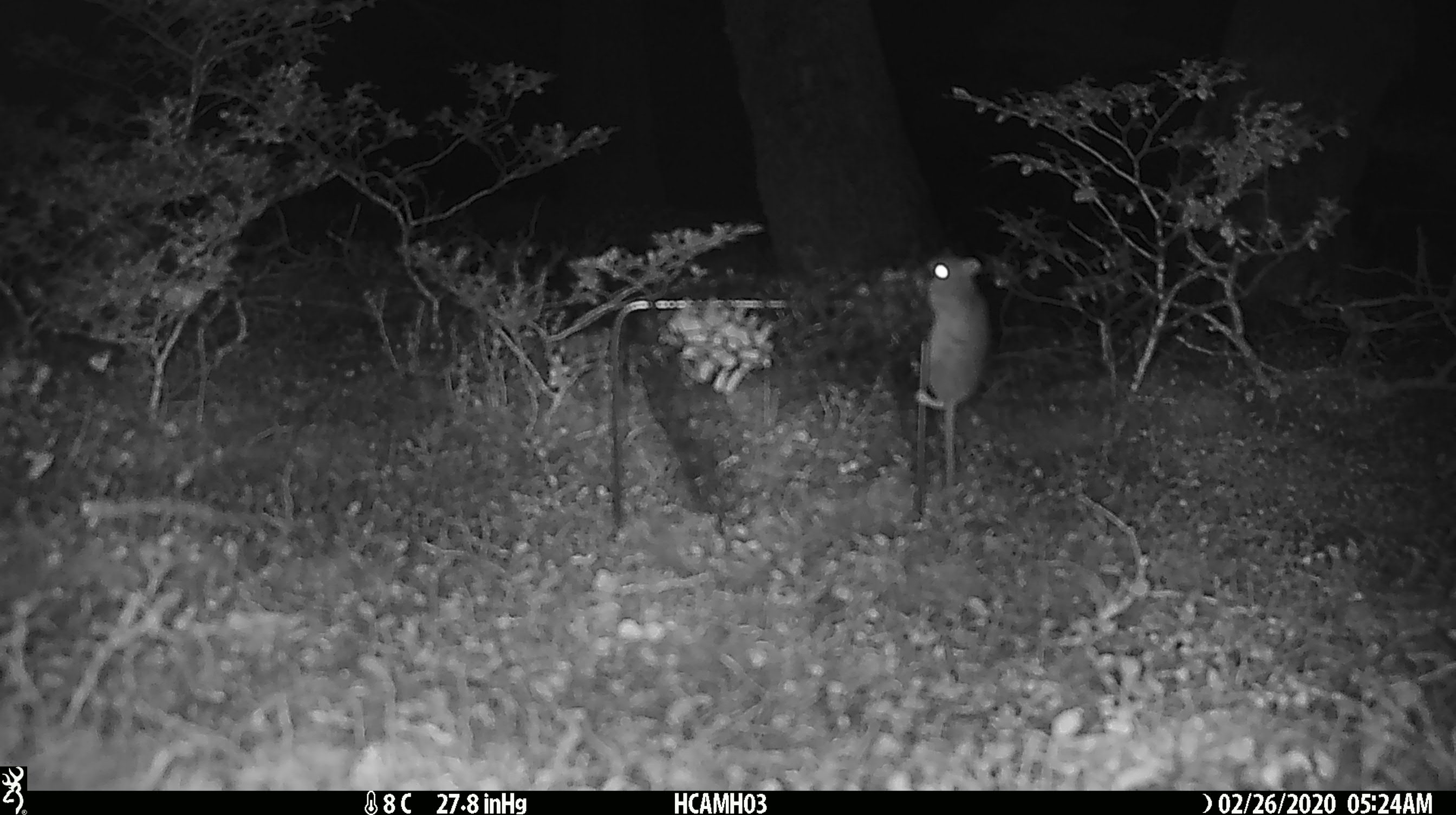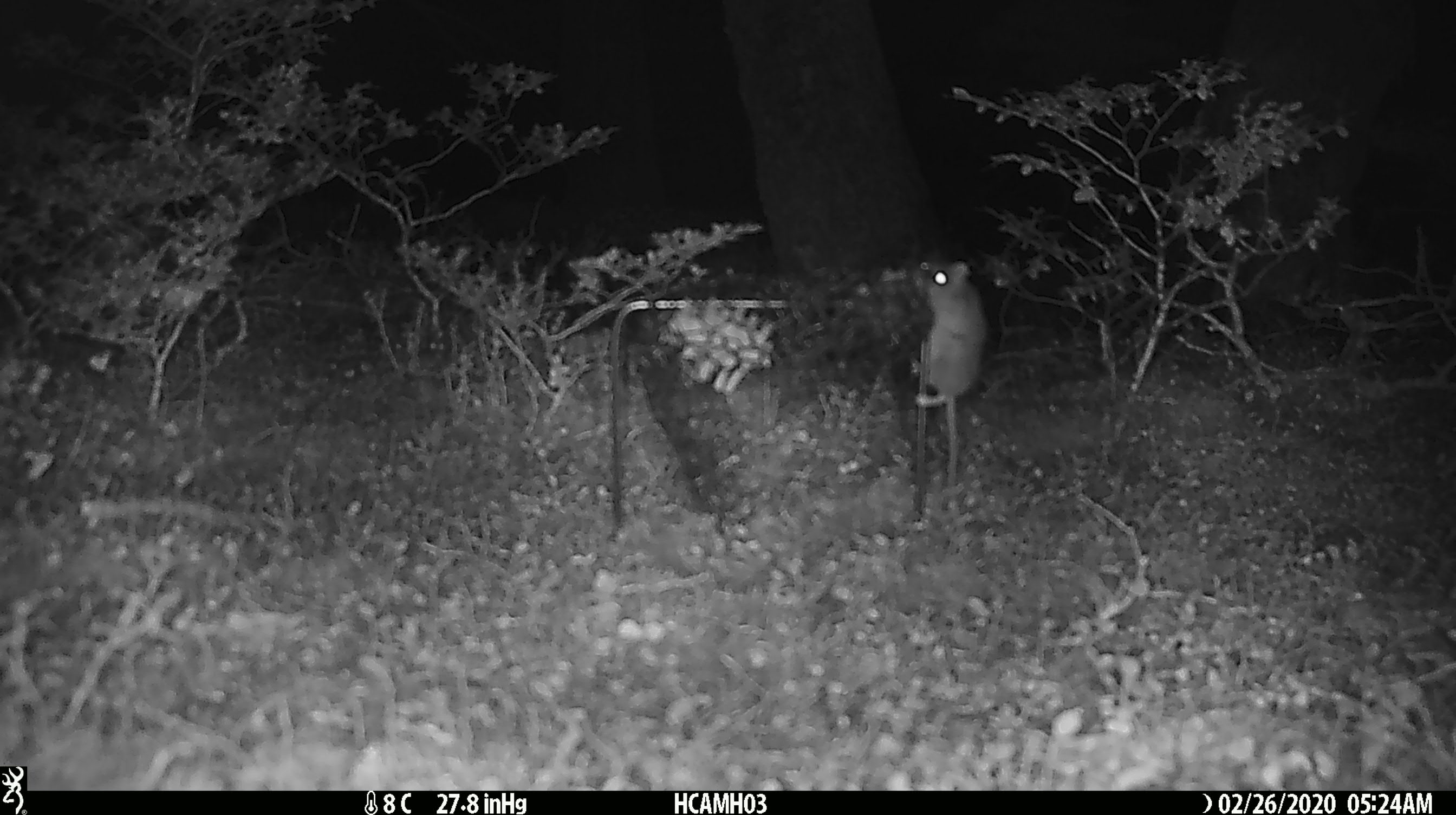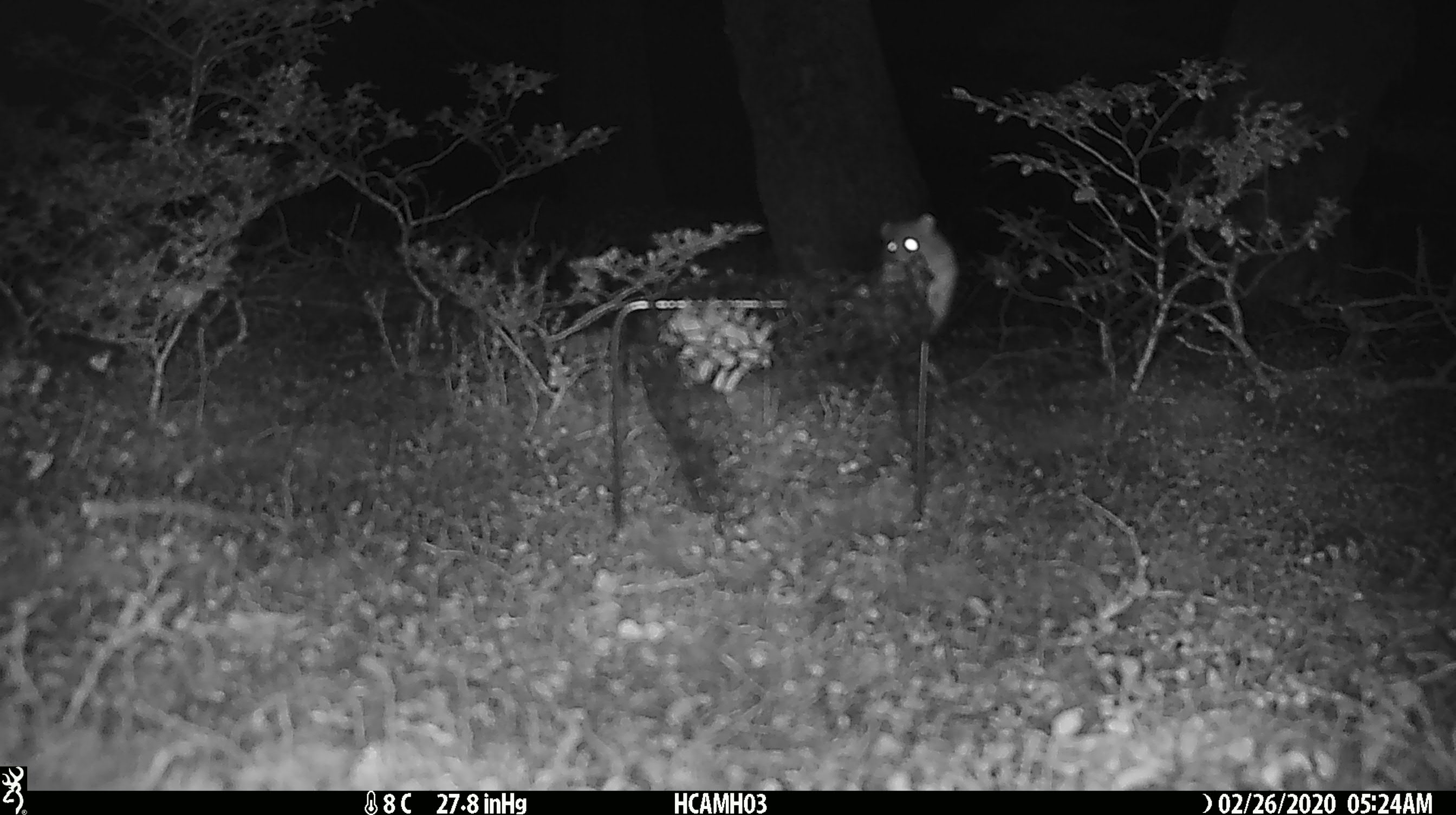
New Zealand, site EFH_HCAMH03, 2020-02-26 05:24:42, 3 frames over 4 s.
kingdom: Animalia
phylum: Chordata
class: Mammalia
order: Rodentia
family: Muridae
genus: Mus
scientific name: Mus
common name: mouse